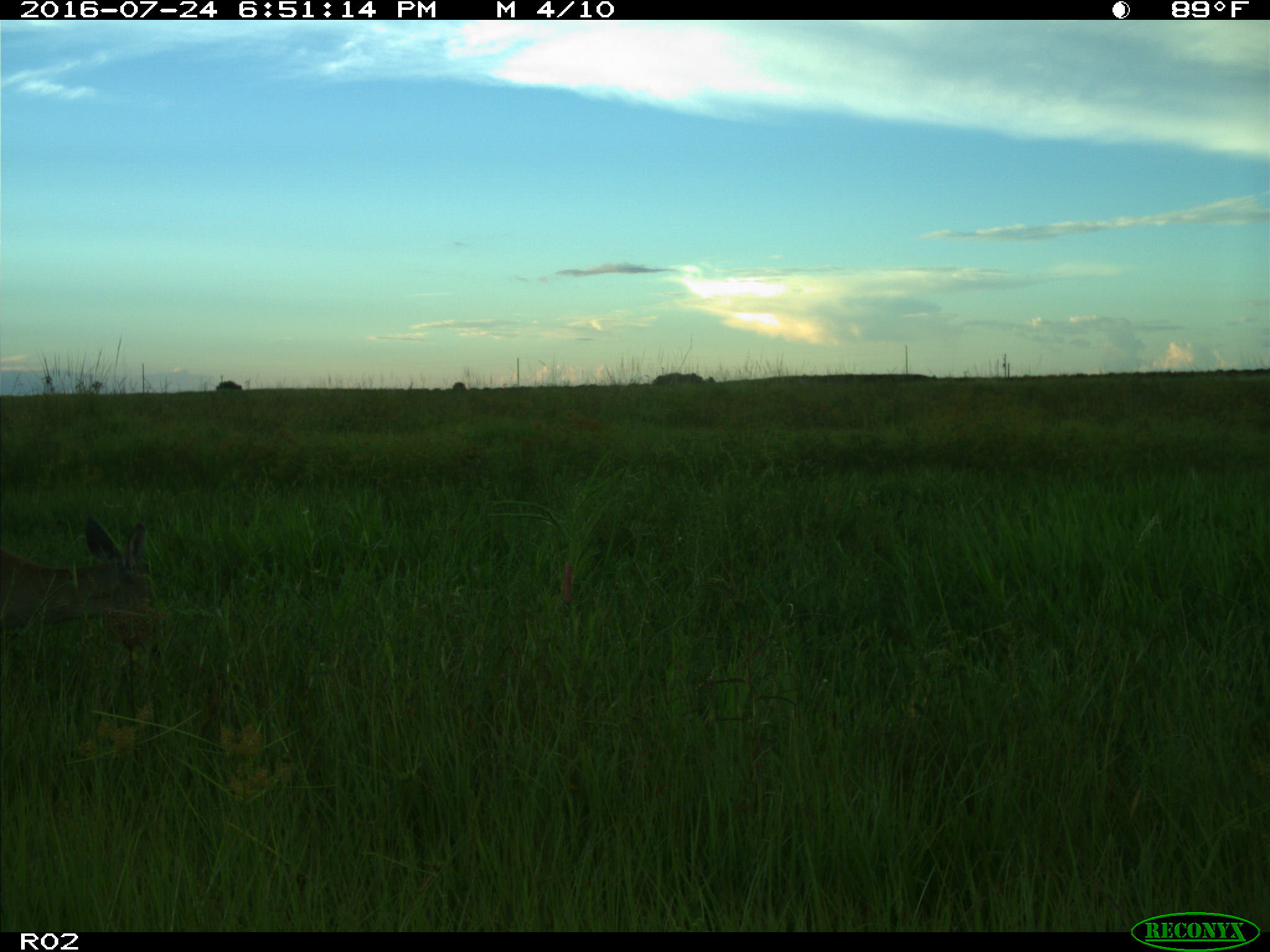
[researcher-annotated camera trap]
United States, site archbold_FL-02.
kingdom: Animalia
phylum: Chordata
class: Mammalia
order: Artiodactyla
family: Cervidae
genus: Odocoileus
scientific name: Odocoileus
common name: deer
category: unidentified deer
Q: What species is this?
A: Unidentified deer (deer) (Odocoileus).